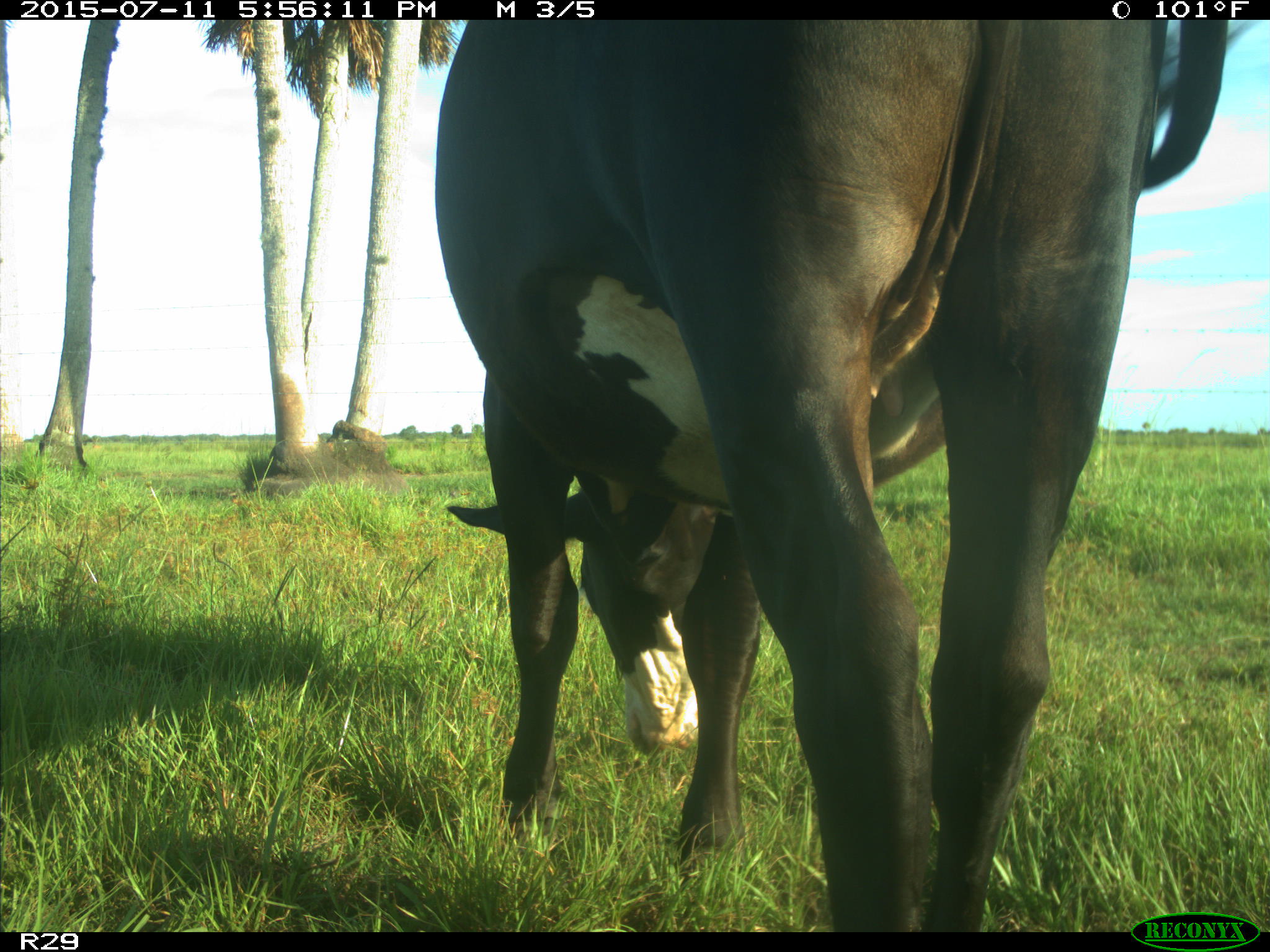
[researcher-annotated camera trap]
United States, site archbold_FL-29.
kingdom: Animalia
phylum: Chordata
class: Mammalia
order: Artiodactyla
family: Bovidae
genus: Bos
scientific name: Bos taurus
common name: domestic cow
Bos taurus (domestic cow).